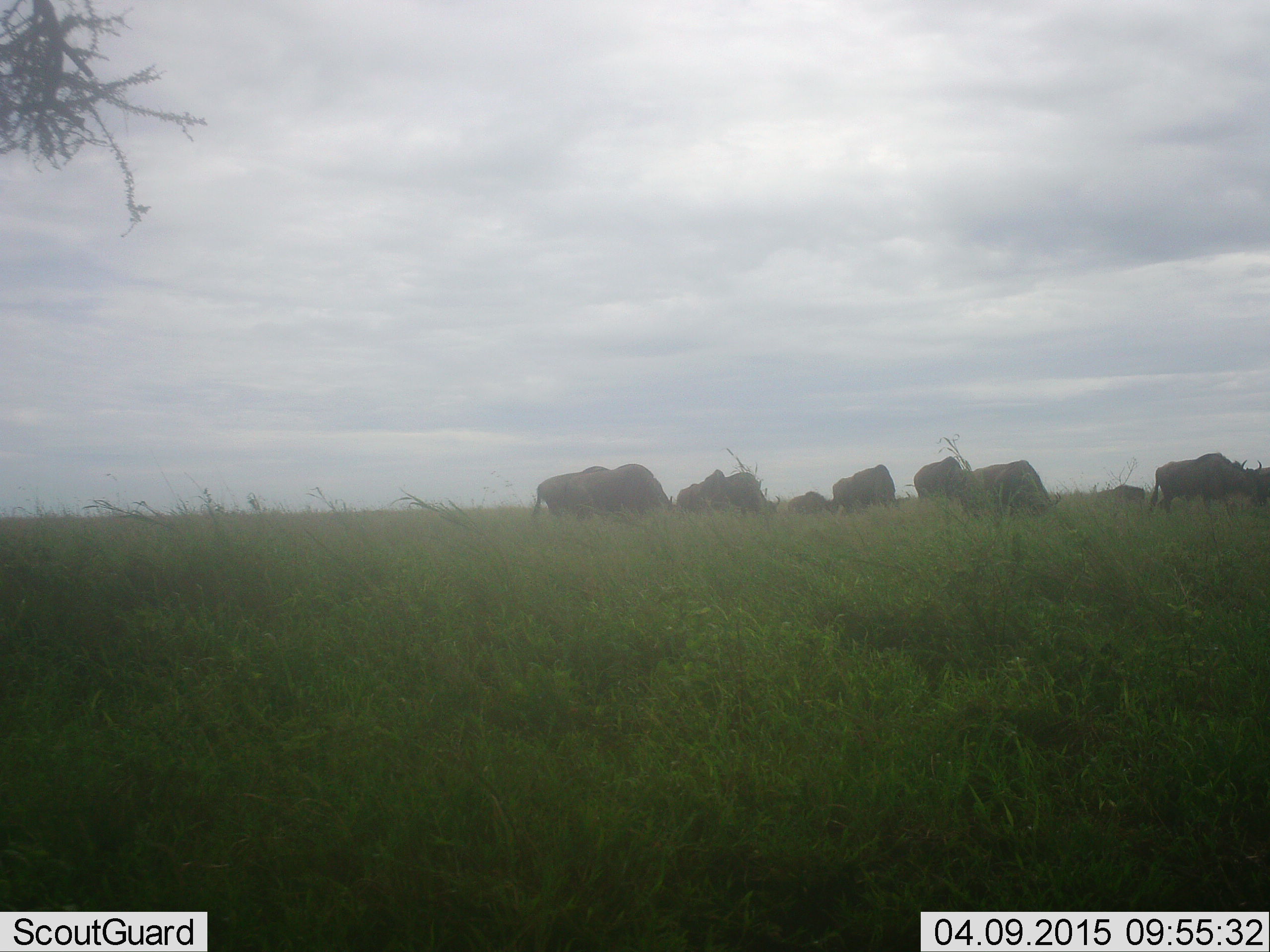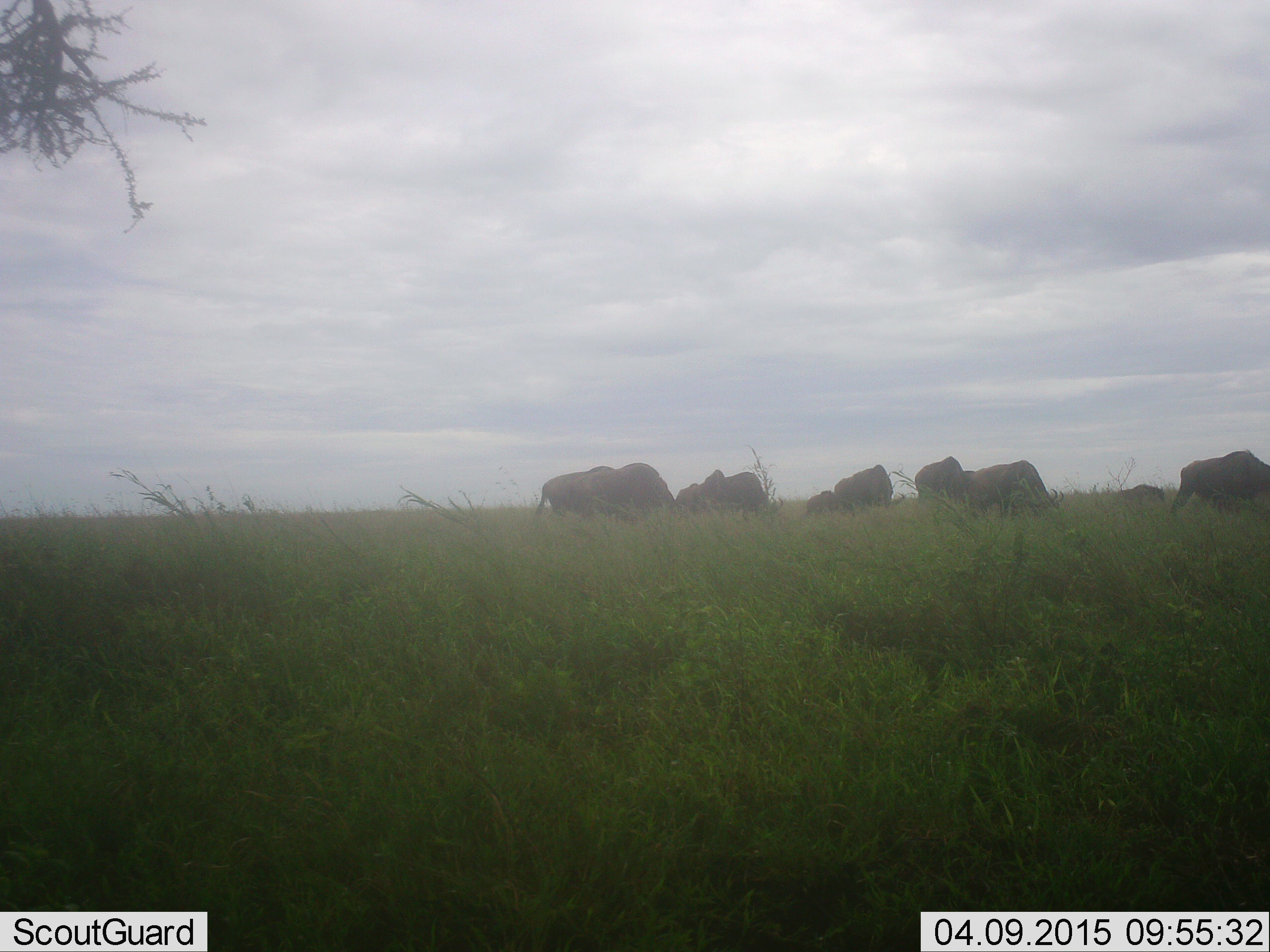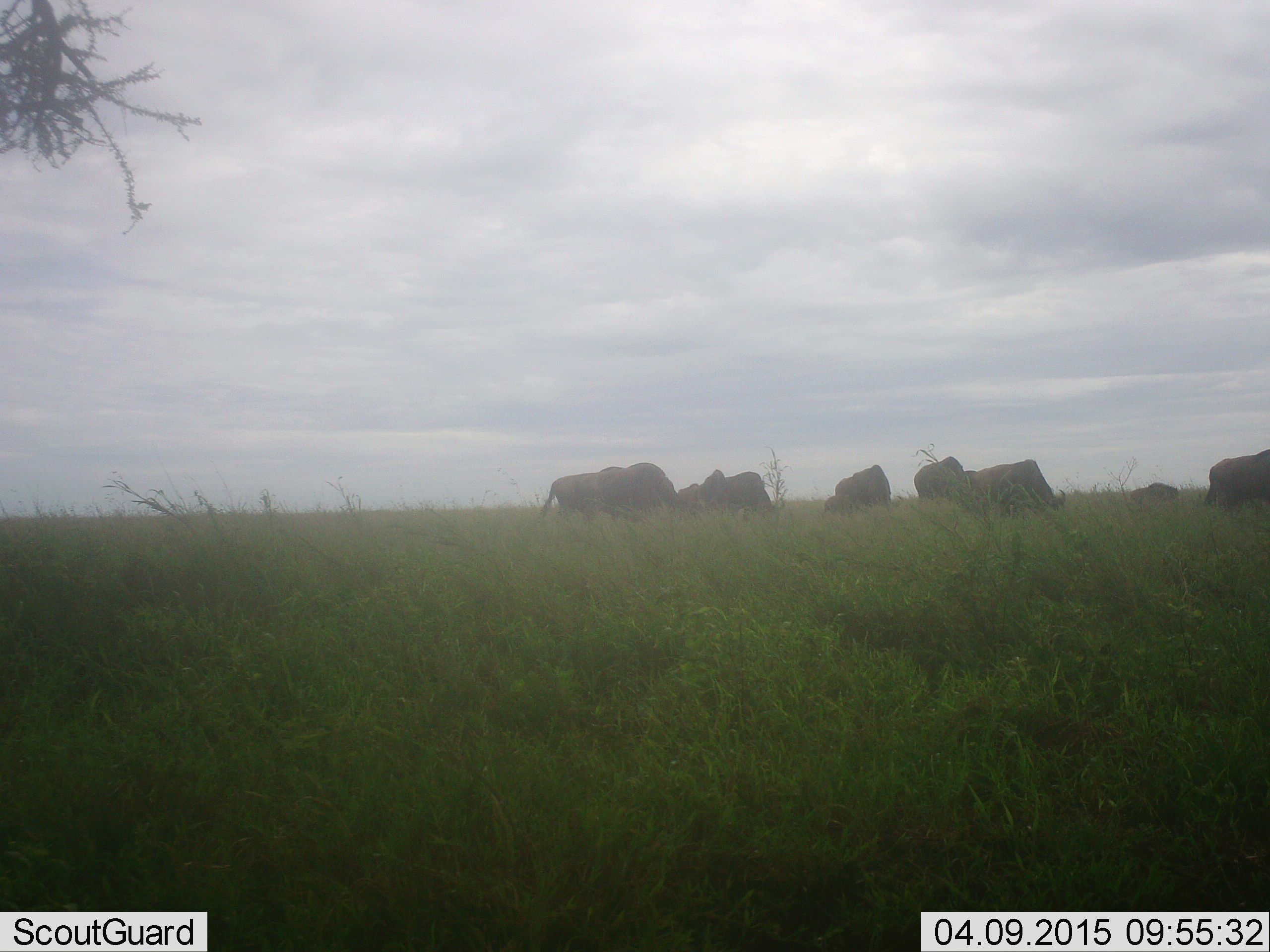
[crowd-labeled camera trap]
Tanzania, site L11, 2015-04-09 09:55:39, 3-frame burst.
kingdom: Animalia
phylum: Chordata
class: Mammalia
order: Artiodactyla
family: Bovidae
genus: Connochaetes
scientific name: Connochaetes taurinus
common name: blue wildebeest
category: wildebeest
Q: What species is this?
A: Wildebeest (blue wildebeest) (Connochaetes taurinus).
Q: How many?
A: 9.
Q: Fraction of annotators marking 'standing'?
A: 30%.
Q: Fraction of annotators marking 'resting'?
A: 0%.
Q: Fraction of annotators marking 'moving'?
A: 30%.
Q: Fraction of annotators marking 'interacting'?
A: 0%.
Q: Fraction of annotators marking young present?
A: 0%.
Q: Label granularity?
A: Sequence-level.